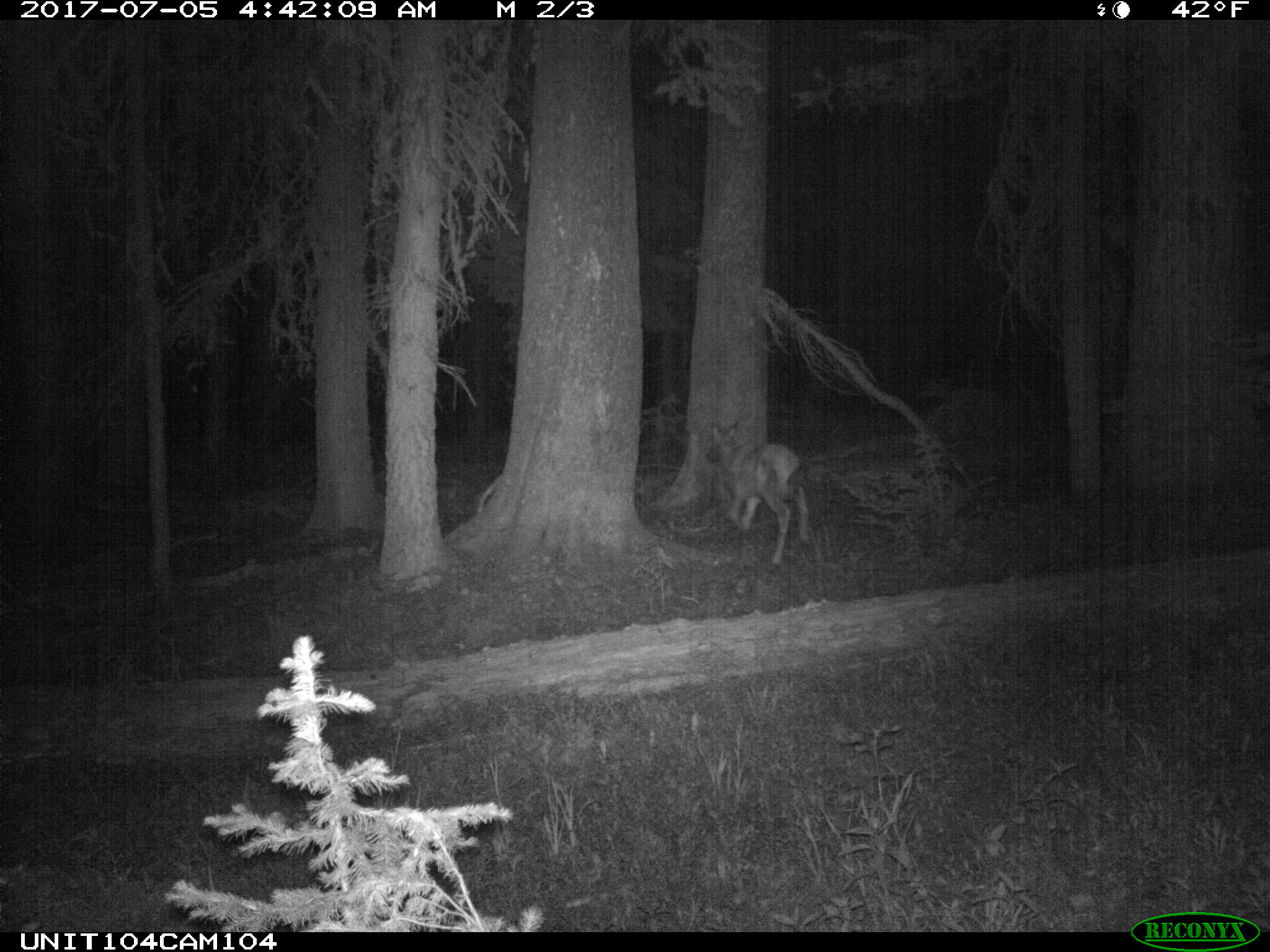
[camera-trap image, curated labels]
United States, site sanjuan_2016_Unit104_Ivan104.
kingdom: Animalia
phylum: Chordata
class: Mammalia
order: Artiodactyla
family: Cervidae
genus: Cervus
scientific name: Cervus elaphus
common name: red deer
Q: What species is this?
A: Cervus elaphus (red deer).